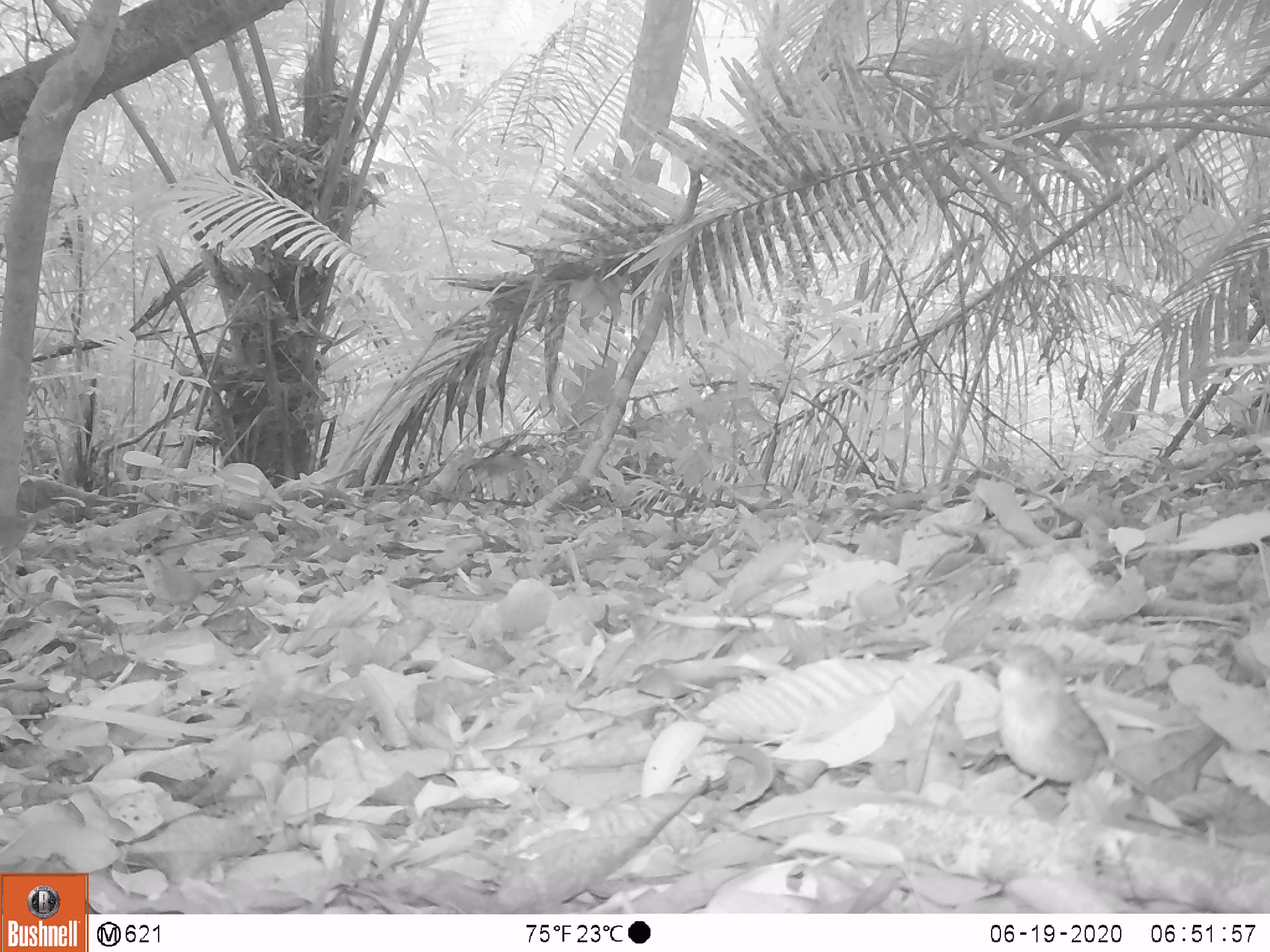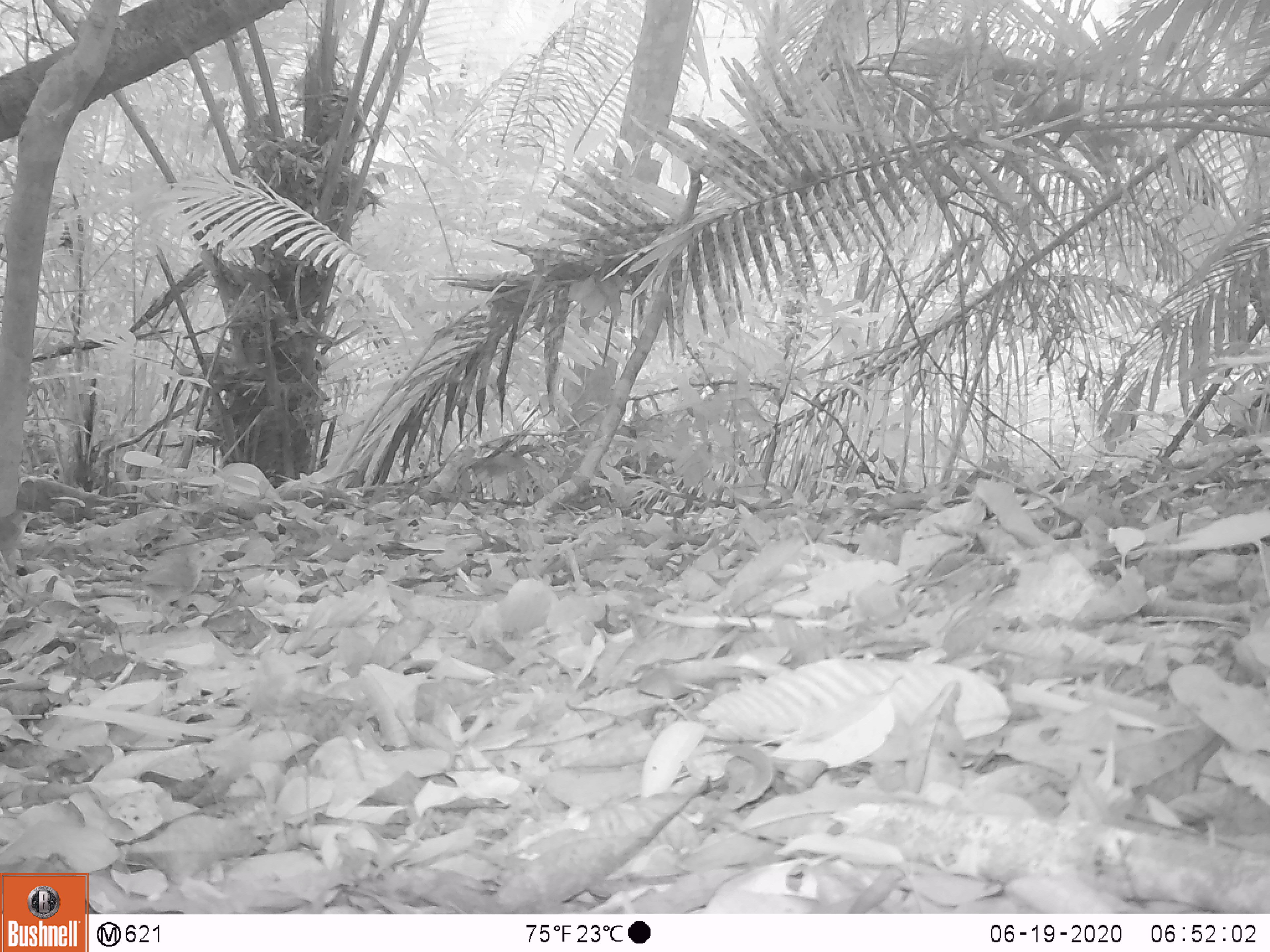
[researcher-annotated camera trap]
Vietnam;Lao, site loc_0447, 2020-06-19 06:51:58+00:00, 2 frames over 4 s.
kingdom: Animalia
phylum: Chordata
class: Aves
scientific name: Aves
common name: bird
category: unidentified bird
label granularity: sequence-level